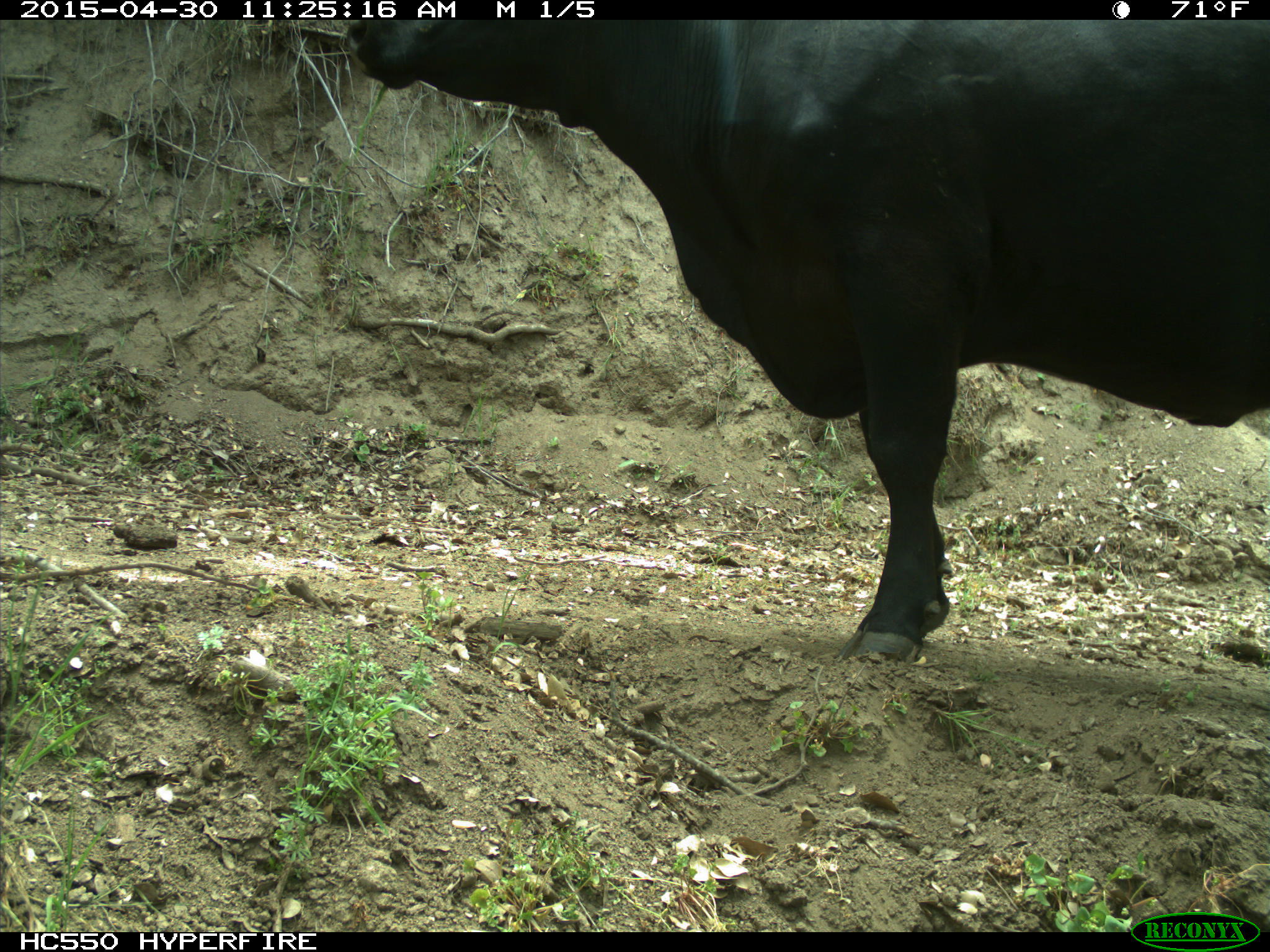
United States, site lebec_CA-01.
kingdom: Animalia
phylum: Chordata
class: Mammalia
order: Artiodactyla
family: Bovidae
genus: Bos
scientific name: Bos taurus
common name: domestic cow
Bos taurus (domestic cow).